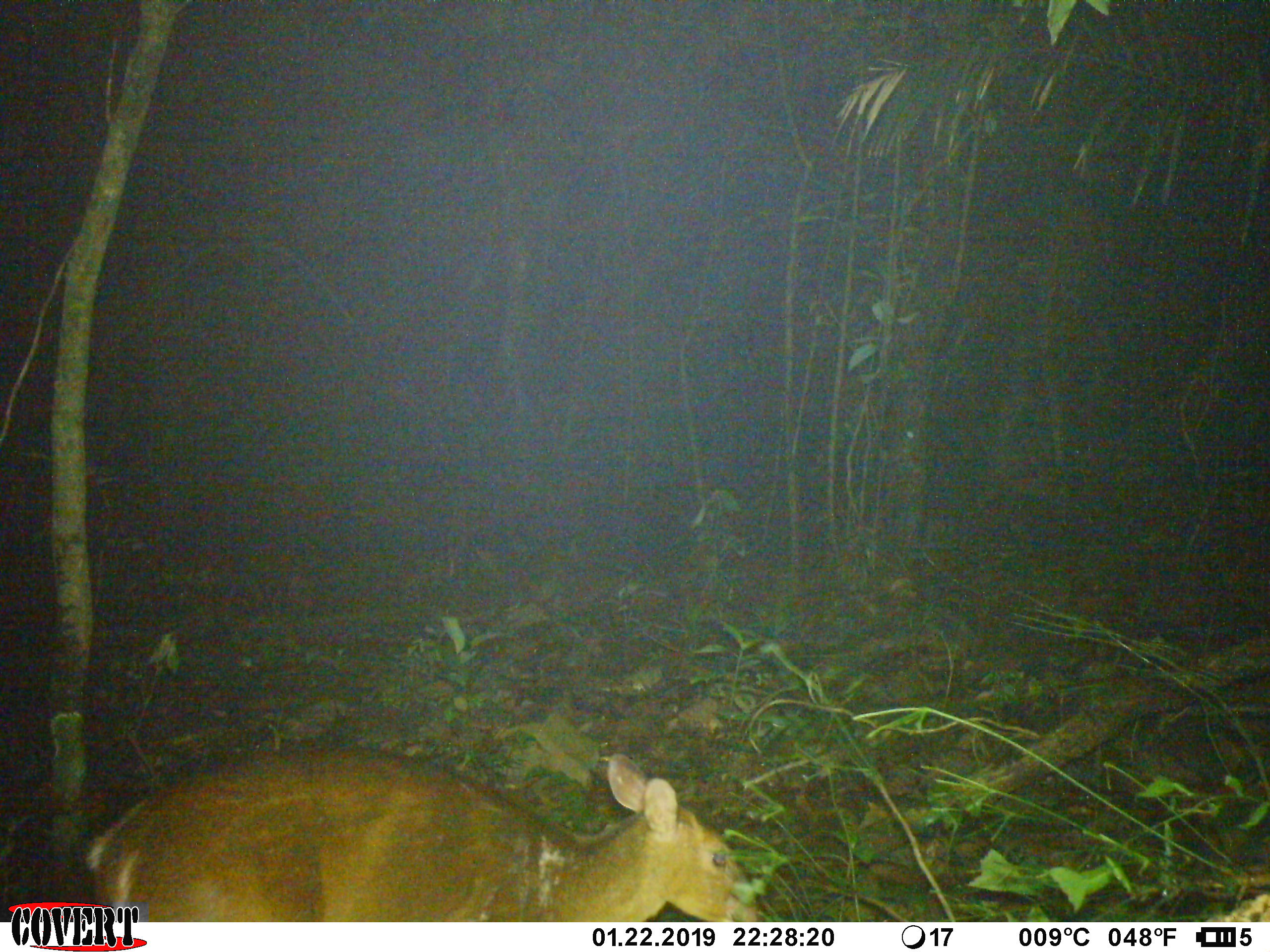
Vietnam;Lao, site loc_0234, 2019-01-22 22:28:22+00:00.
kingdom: Animalia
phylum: Chordata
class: Mammalia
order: Artiodactyla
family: Cervidae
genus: Muntiacus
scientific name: Muntiacus vuquangensis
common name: large-antlered muntjac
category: large antlered muntjac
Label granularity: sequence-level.